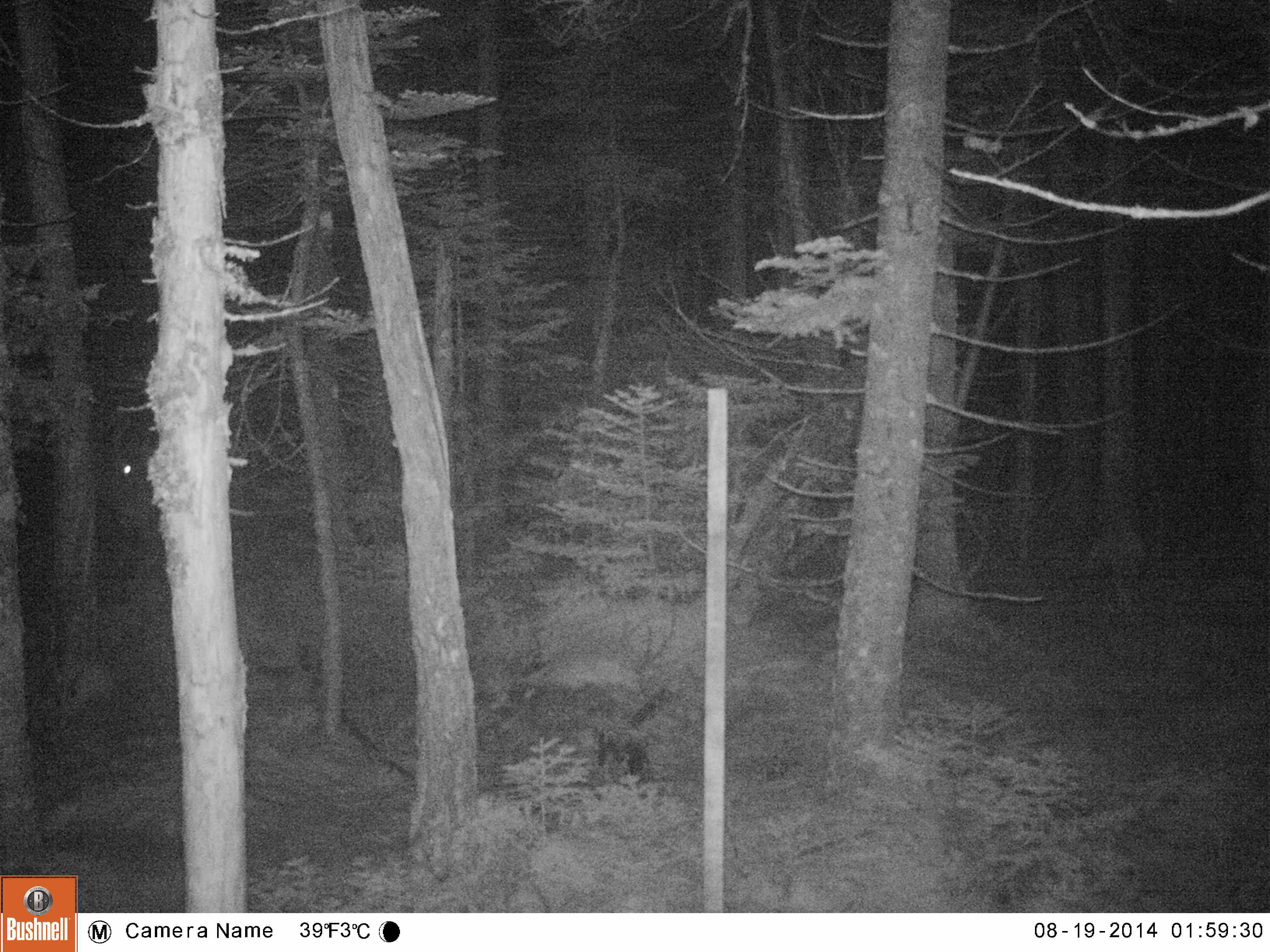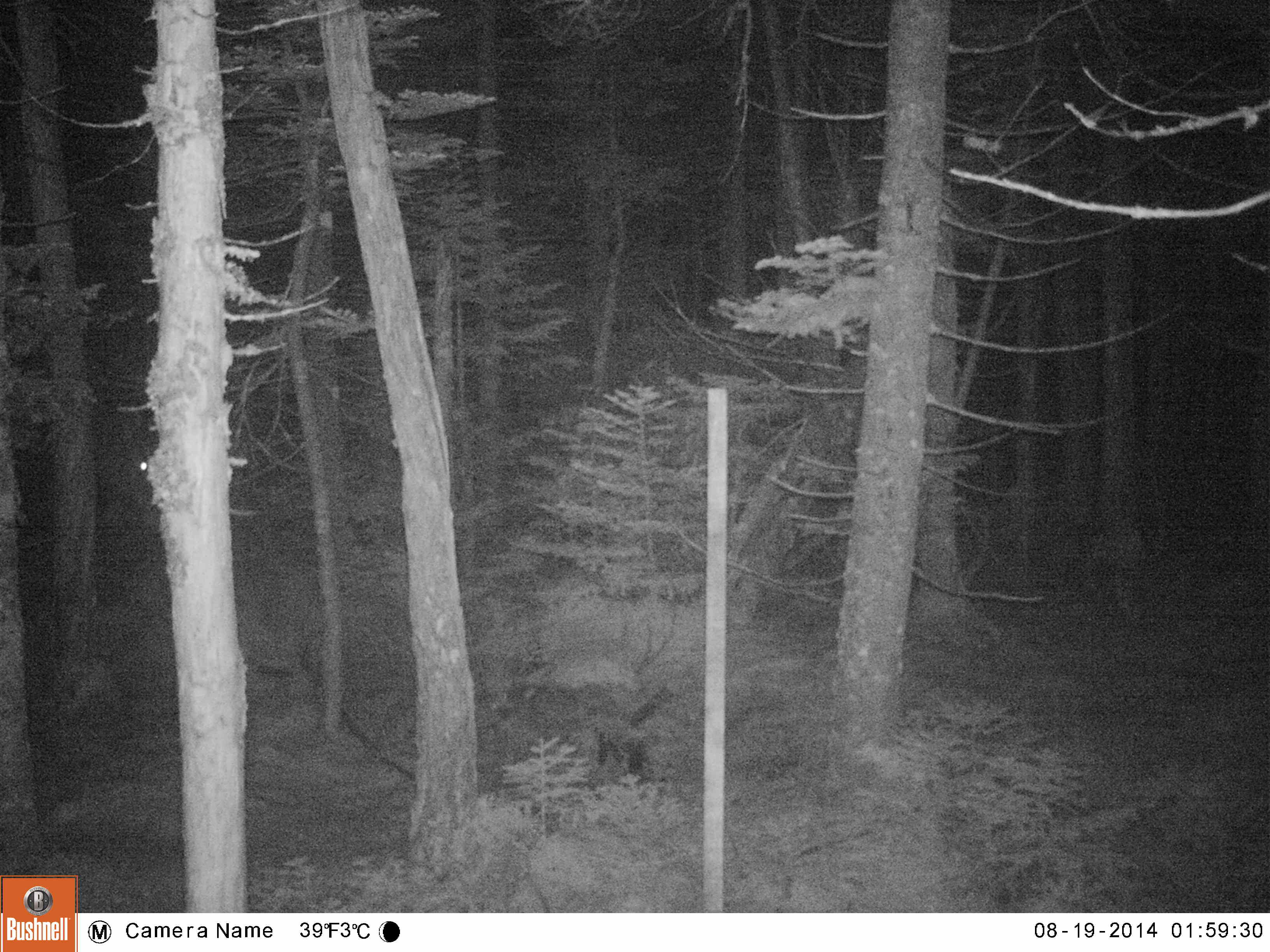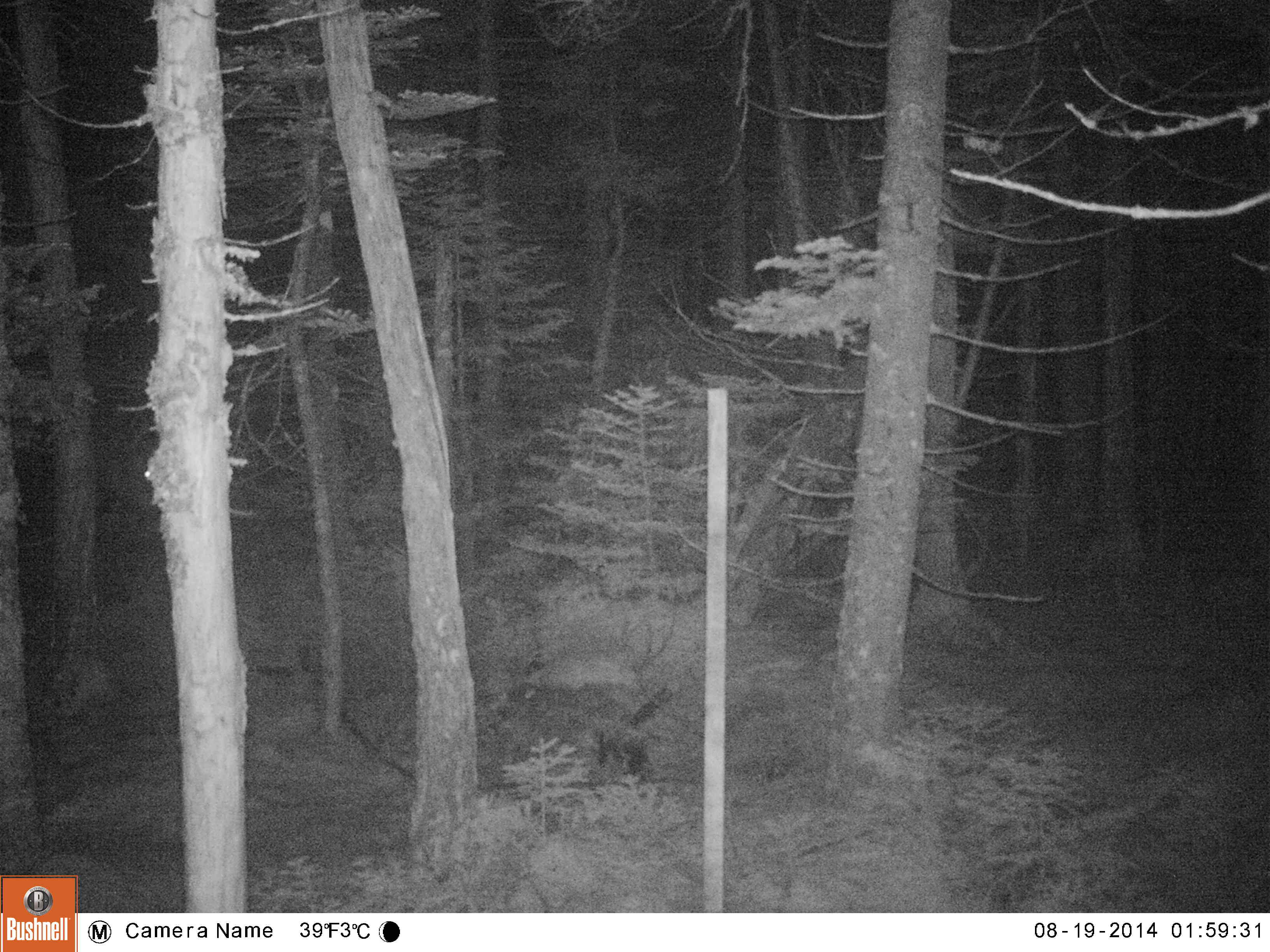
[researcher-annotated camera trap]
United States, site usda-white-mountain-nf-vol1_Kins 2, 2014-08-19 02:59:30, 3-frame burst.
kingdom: Animalia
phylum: Chordata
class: Mammalia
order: Artiodactyla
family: Cervidae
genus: Alces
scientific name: Alces alces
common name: moose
Moose (Alces alces).